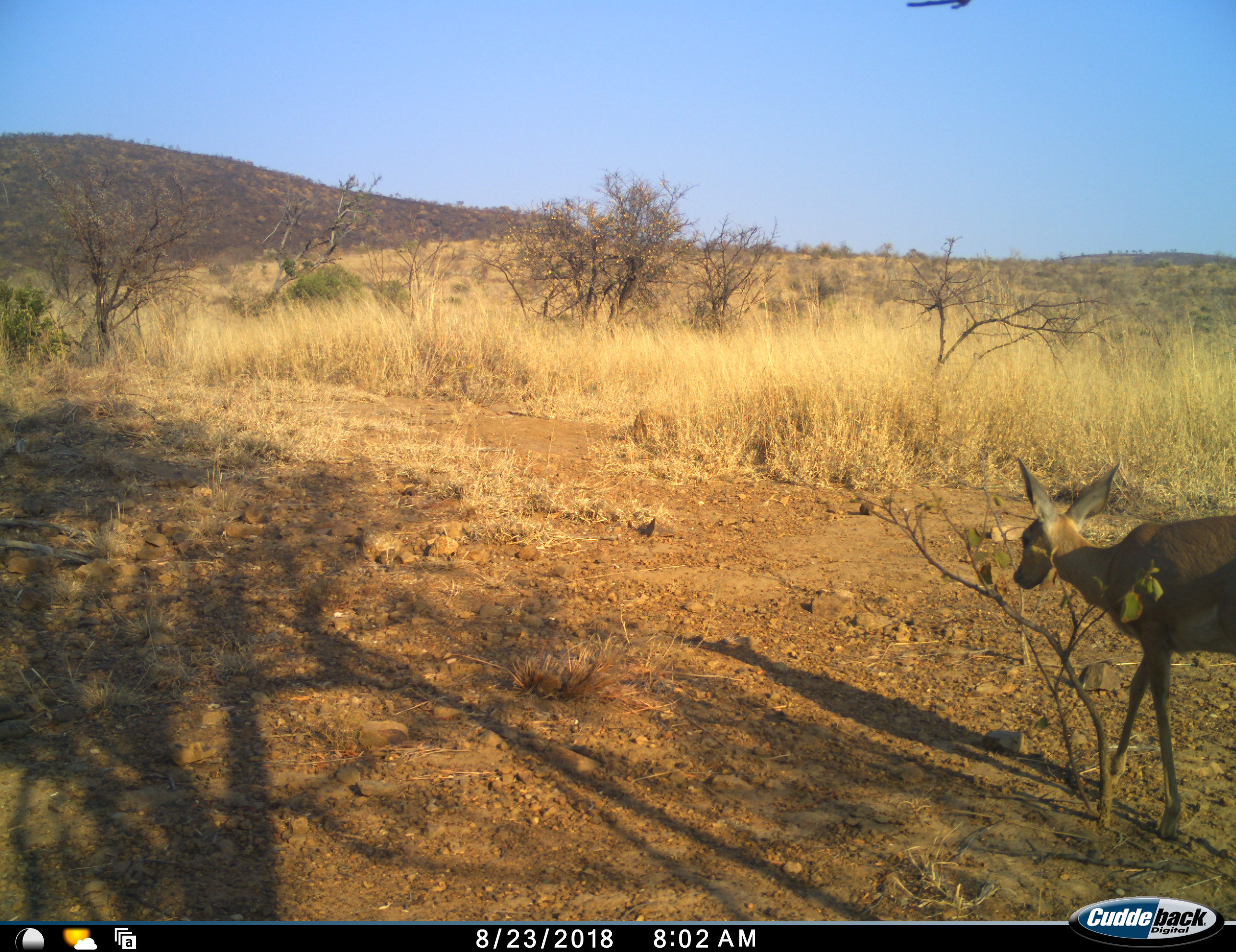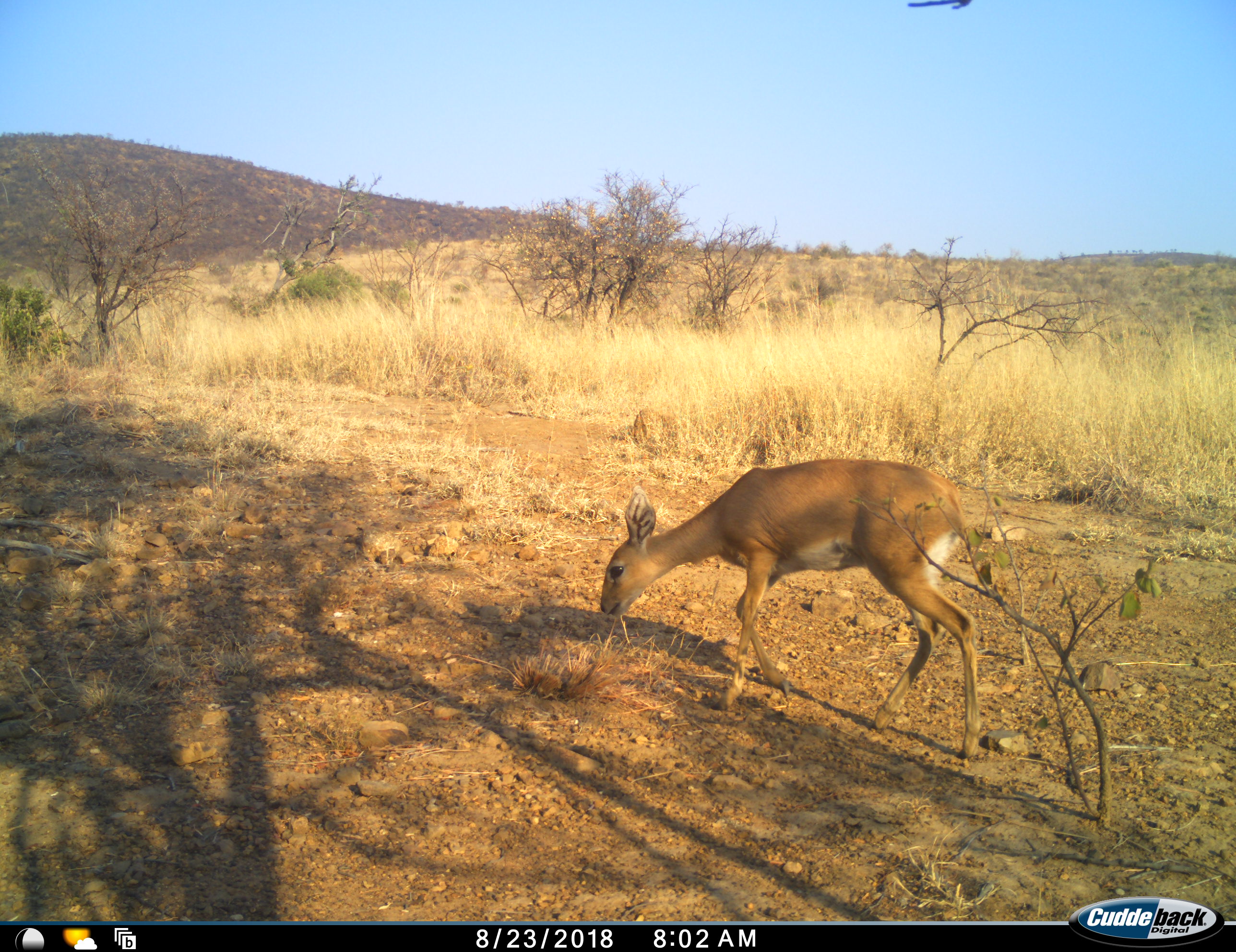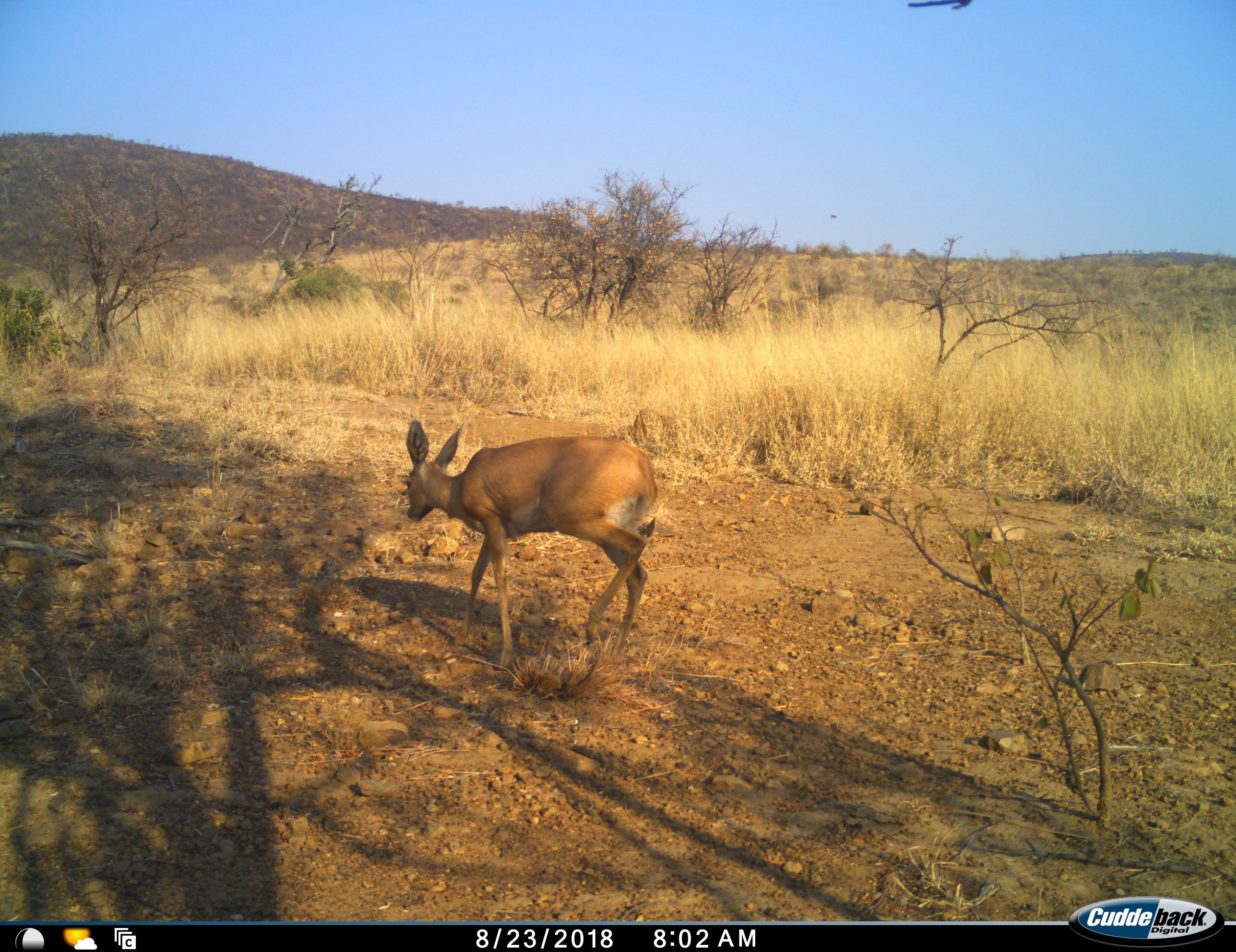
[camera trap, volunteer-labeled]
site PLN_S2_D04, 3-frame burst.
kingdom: Animalia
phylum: Chordata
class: Mammalia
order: Artiodactyla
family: Bovidae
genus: Raphicerus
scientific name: Raphicerus campestris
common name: steenbok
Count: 1.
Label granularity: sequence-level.